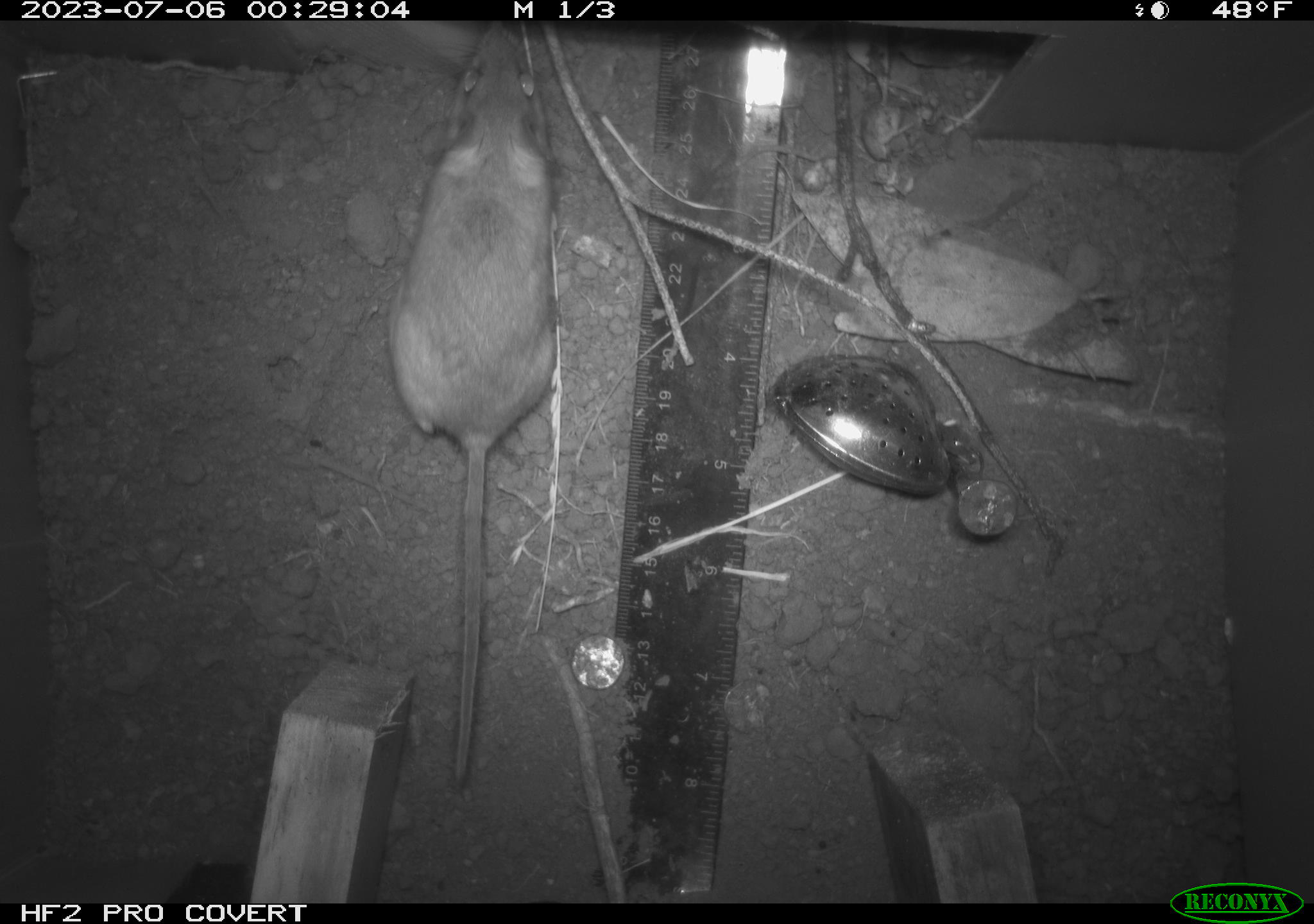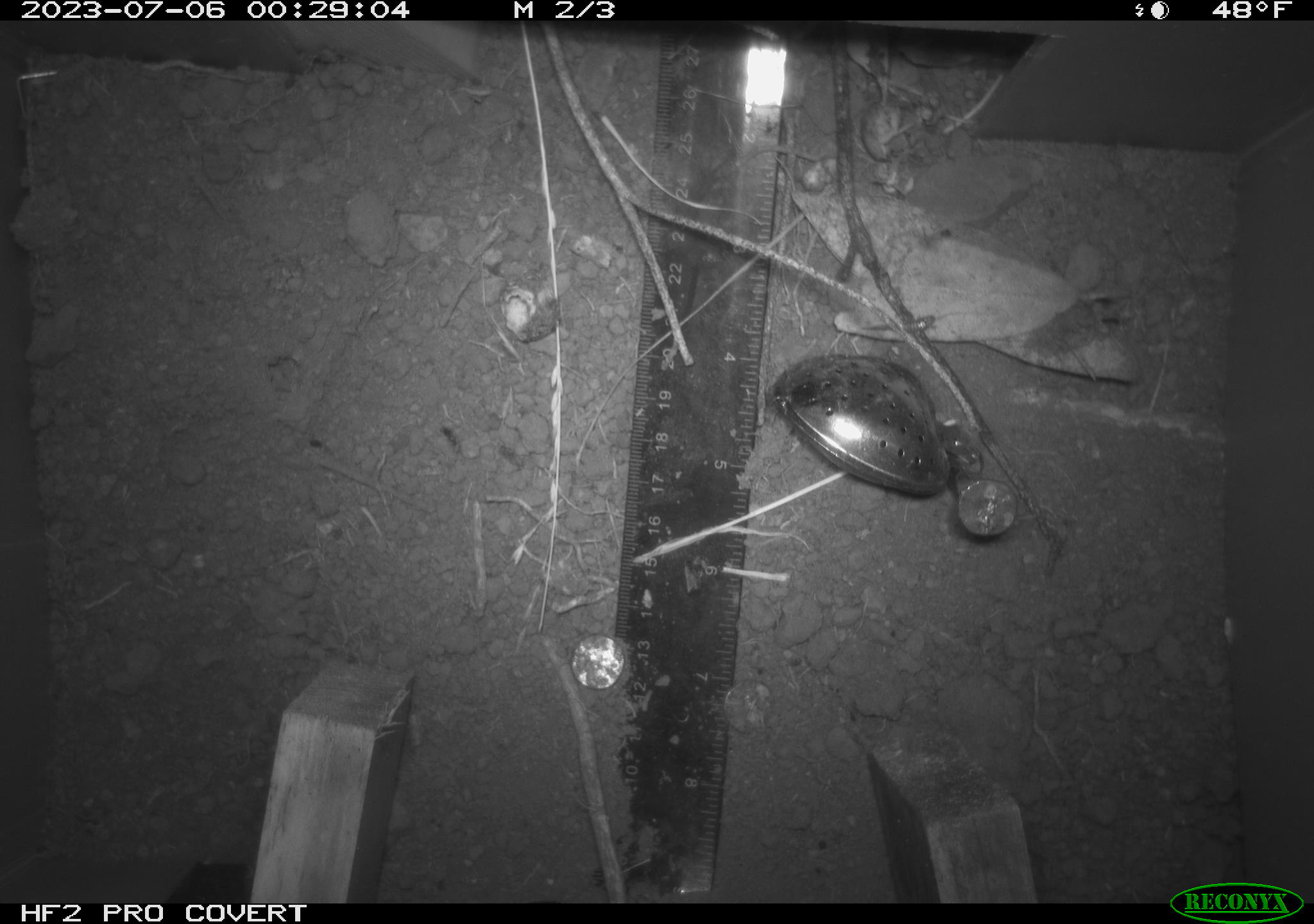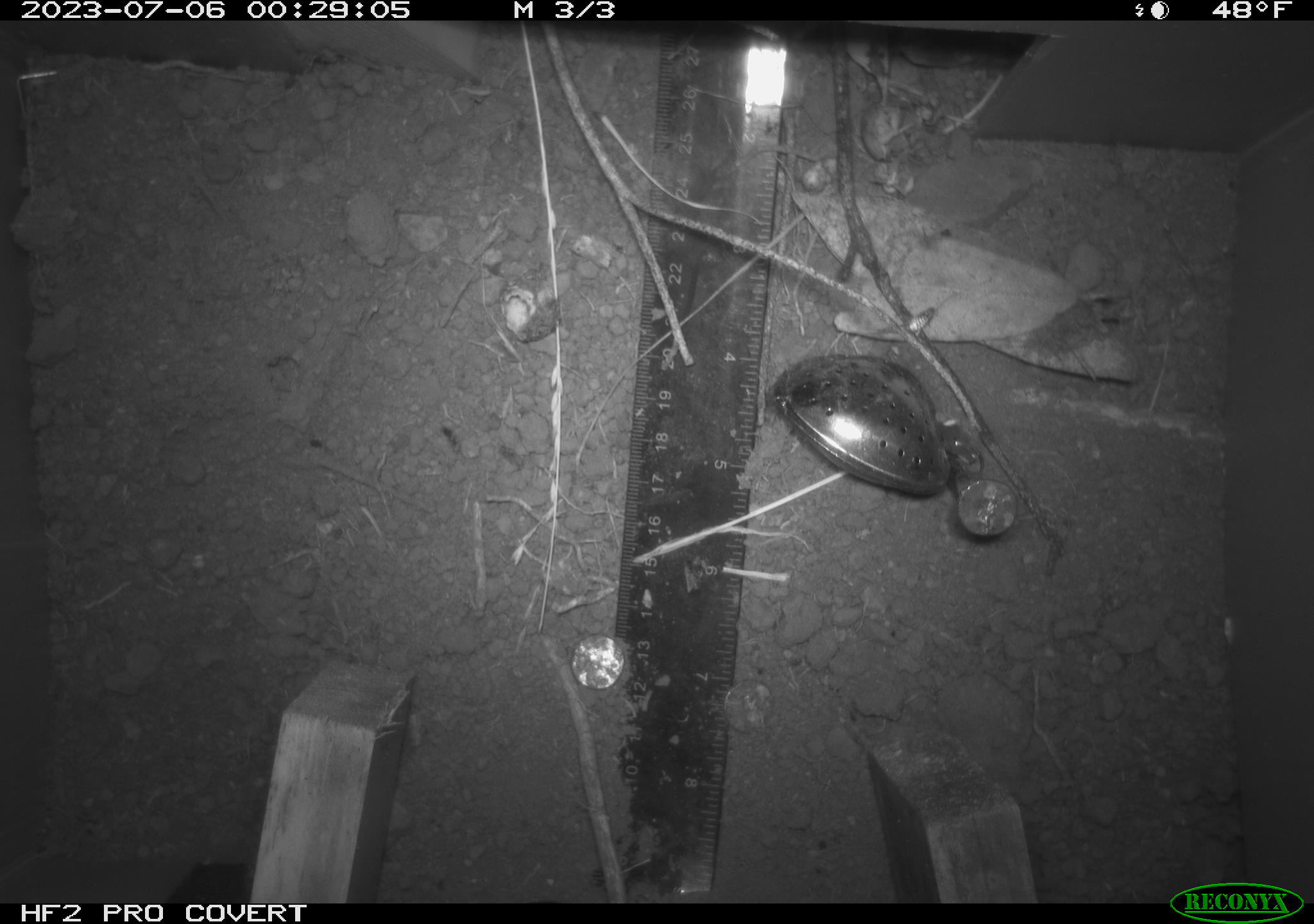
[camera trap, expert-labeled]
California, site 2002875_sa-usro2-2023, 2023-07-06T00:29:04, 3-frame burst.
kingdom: Animalia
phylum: Chordata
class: Mammalia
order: Rodentia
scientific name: Rodentia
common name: mouse species